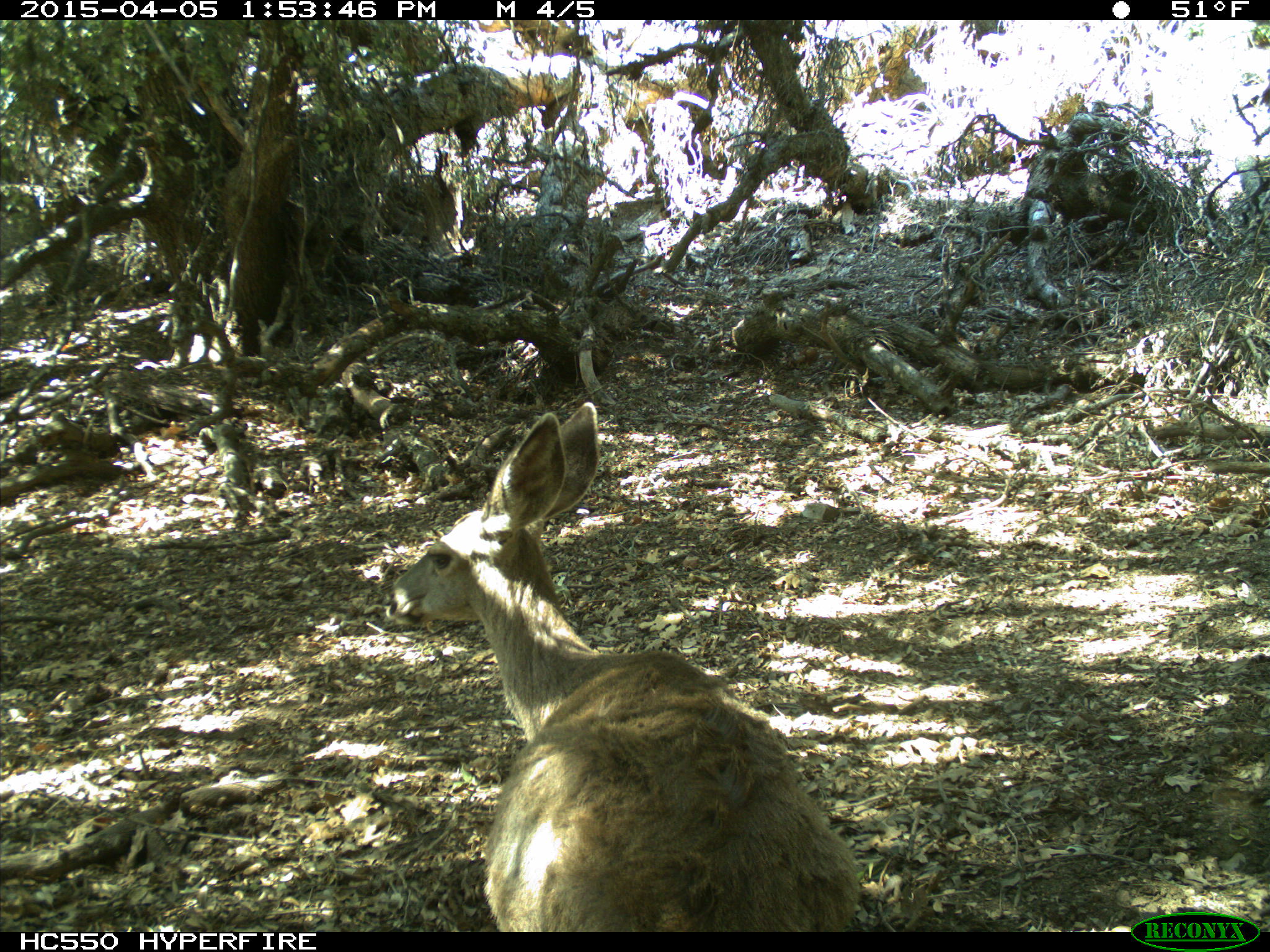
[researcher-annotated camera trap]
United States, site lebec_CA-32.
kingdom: Animalia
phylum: Chordata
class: Mammalia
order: Artiodactyla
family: Cervidae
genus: Odocoileus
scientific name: Odocoileus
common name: deer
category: unidentified deer